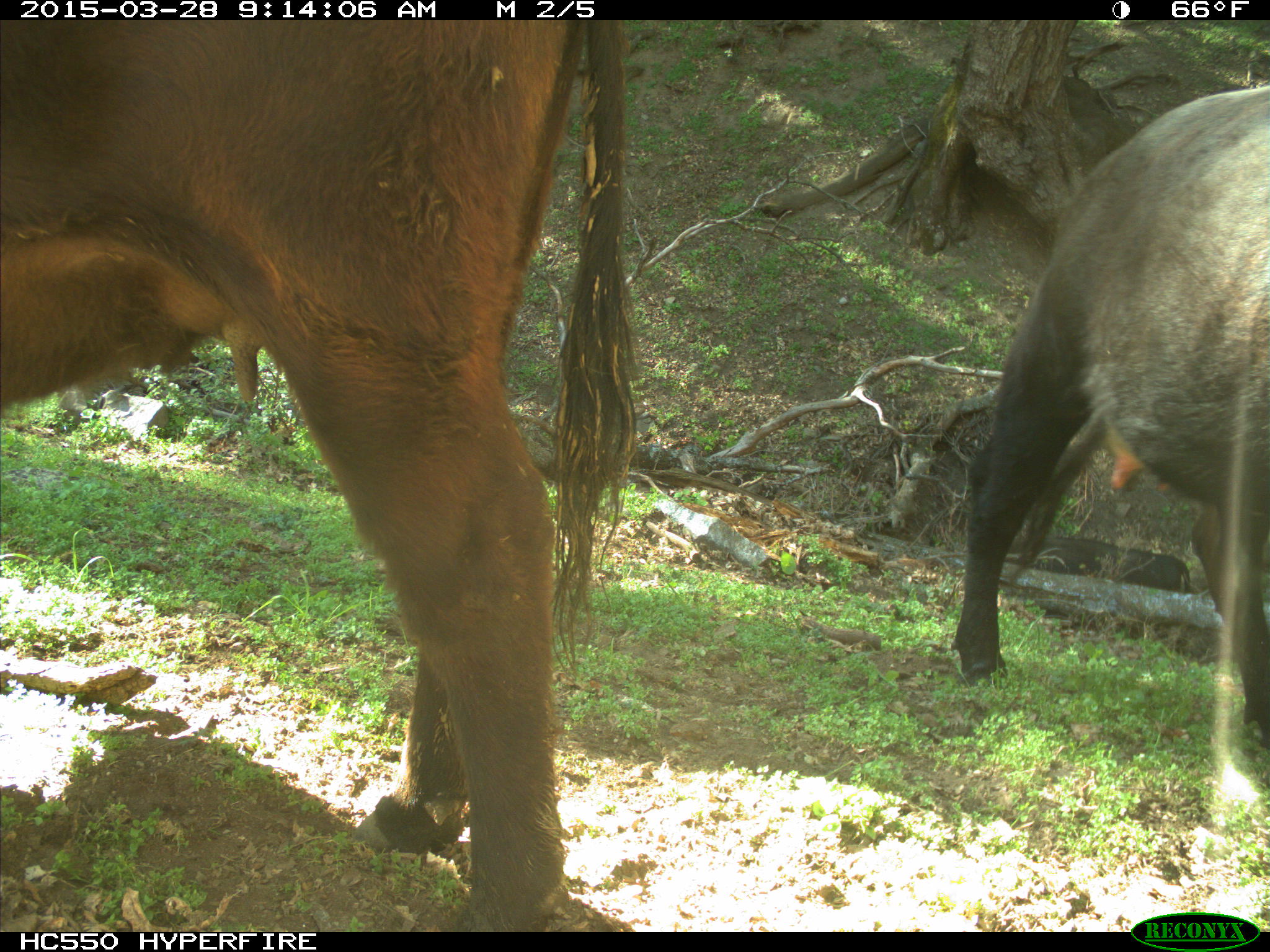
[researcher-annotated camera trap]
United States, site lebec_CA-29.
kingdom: Animalia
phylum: Chordata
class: Mammalia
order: Artiodactyla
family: Bovidae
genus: Bos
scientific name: Bos taurus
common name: domestic cow